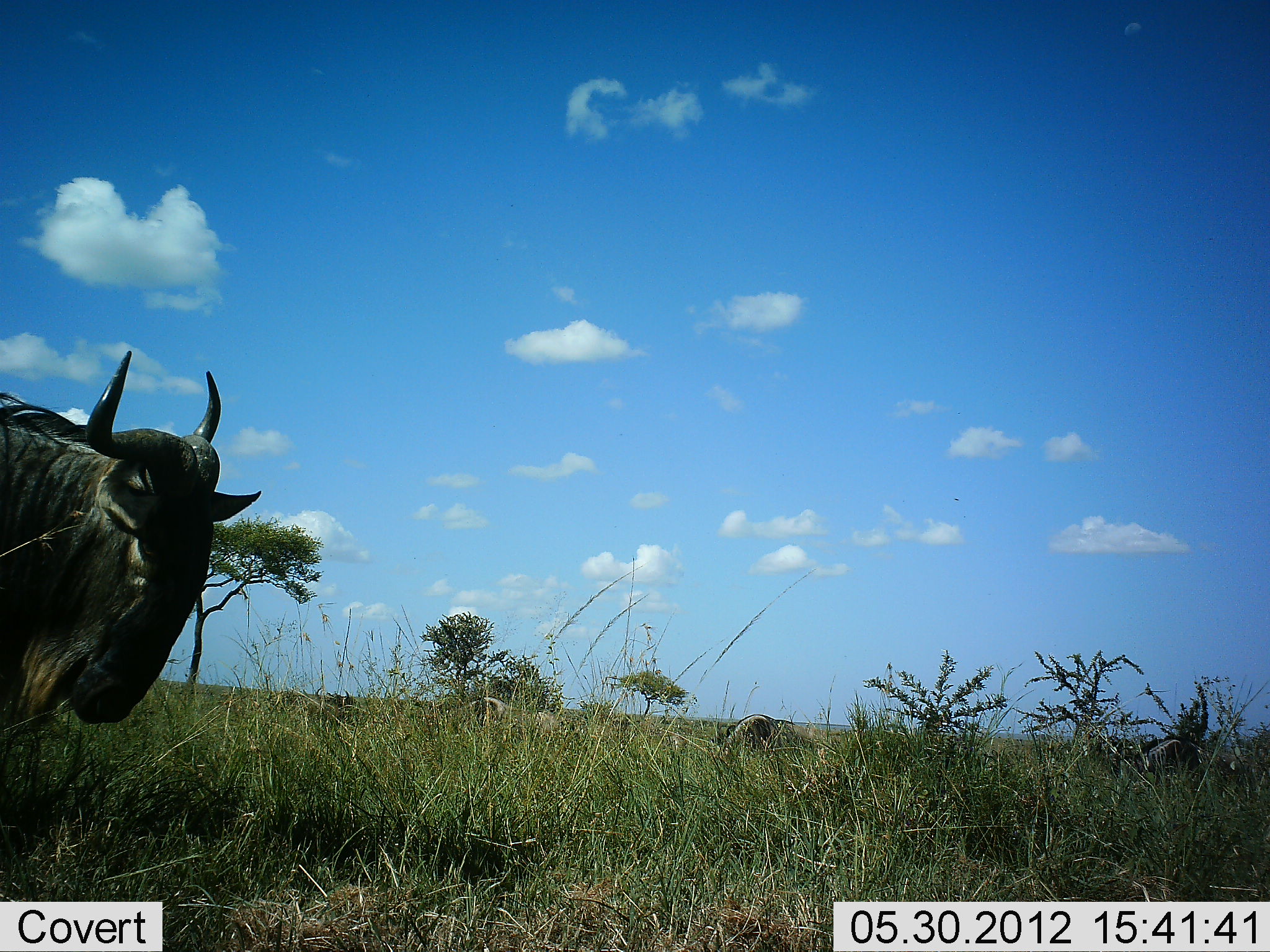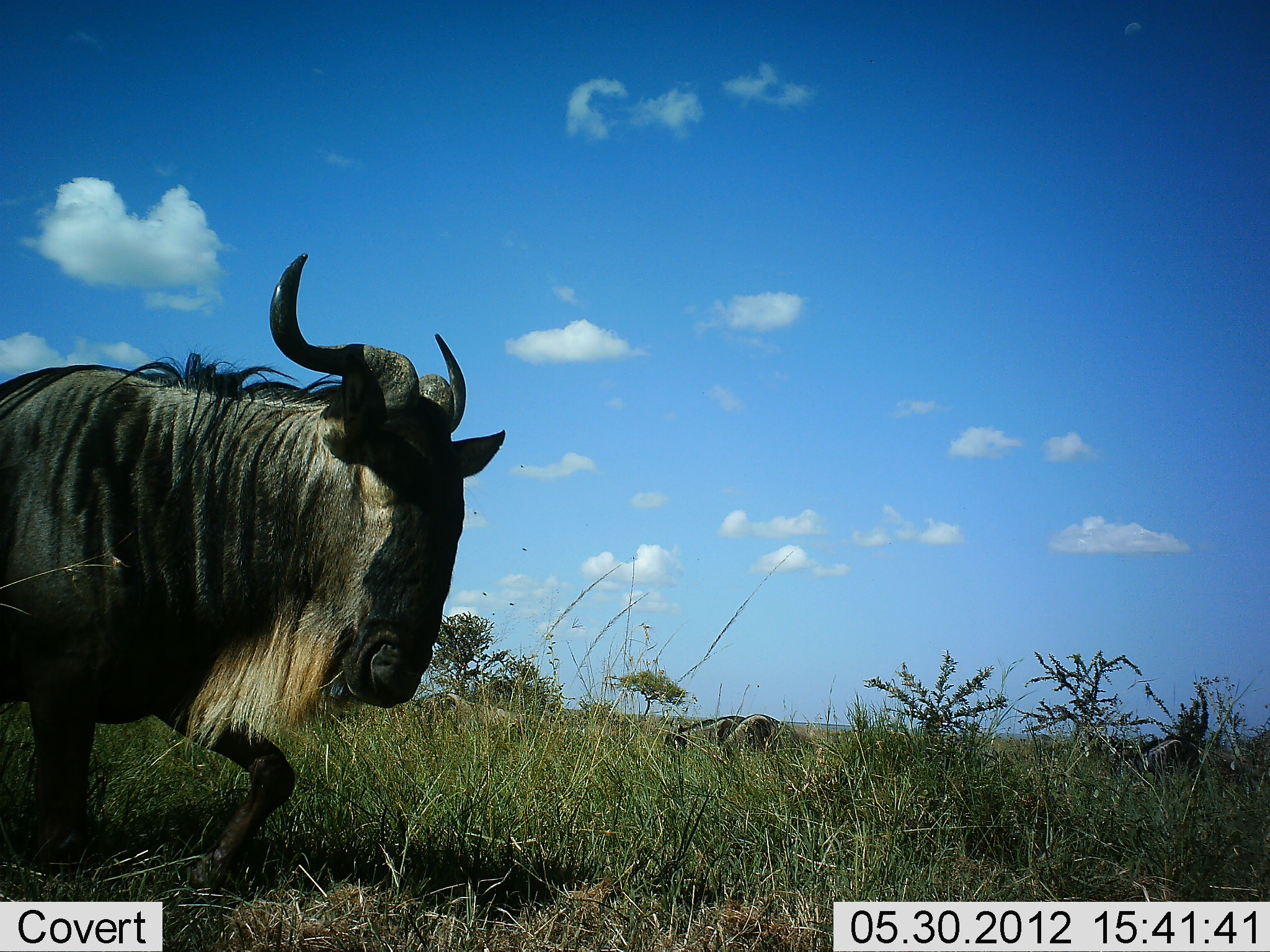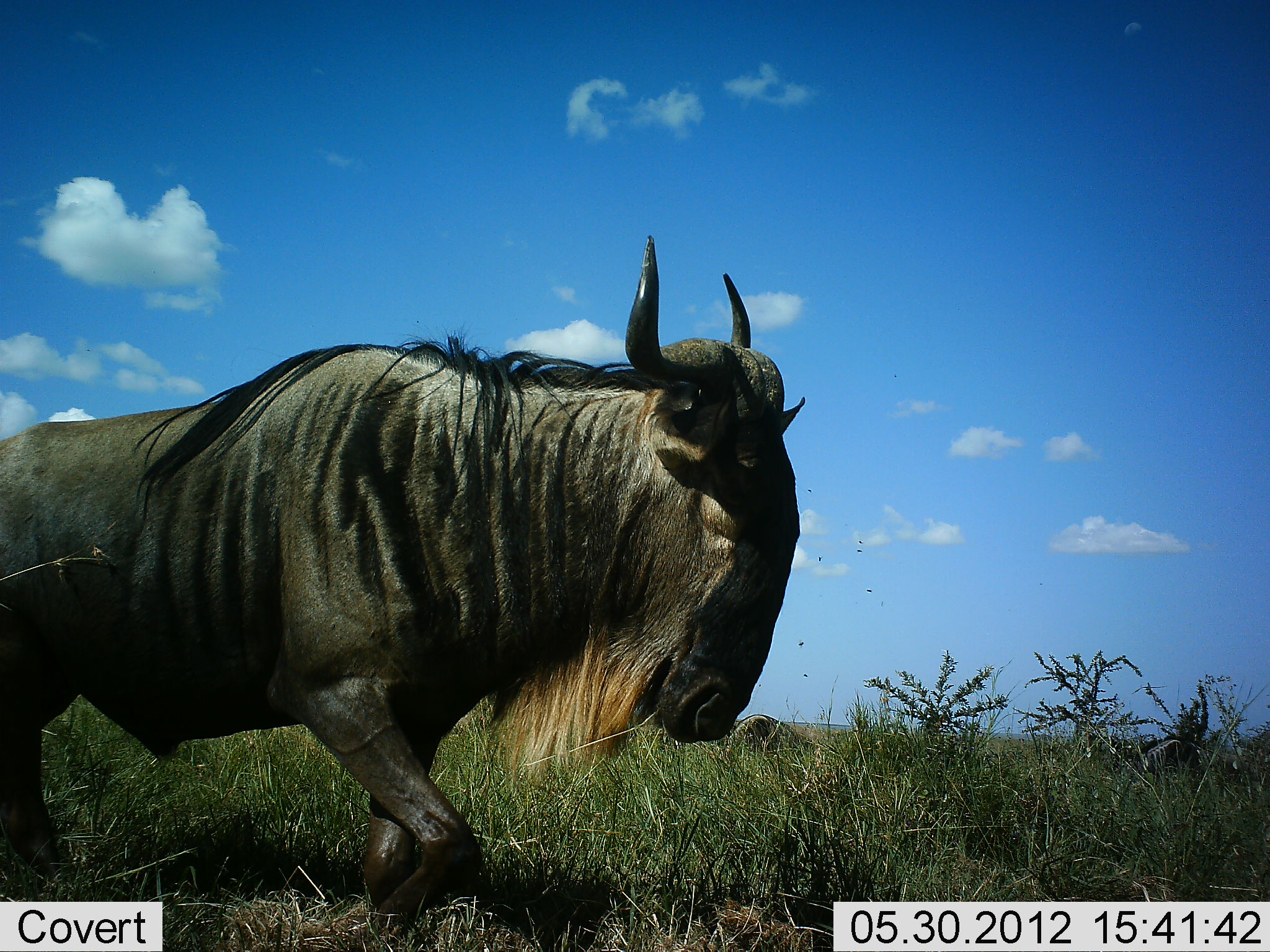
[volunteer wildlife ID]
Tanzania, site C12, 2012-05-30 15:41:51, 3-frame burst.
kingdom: Animalia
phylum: Chordata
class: Mammalia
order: Artiodactyla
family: Bovidae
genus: Connochaetes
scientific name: Connochaetes taurinus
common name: blue wildebeest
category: wildebeest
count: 1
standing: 18%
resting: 0%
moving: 91%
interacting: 0%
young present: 0%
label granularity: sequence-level